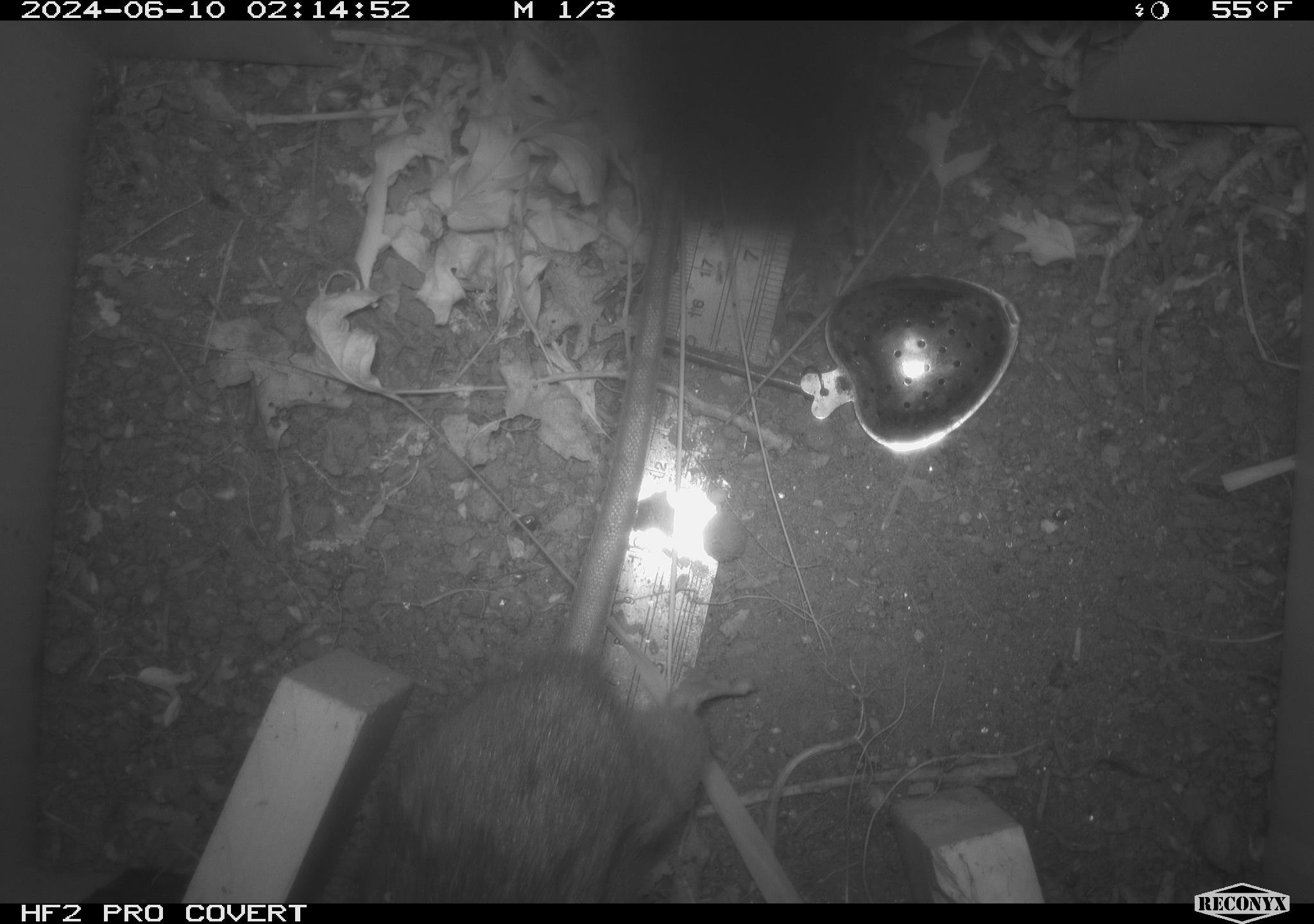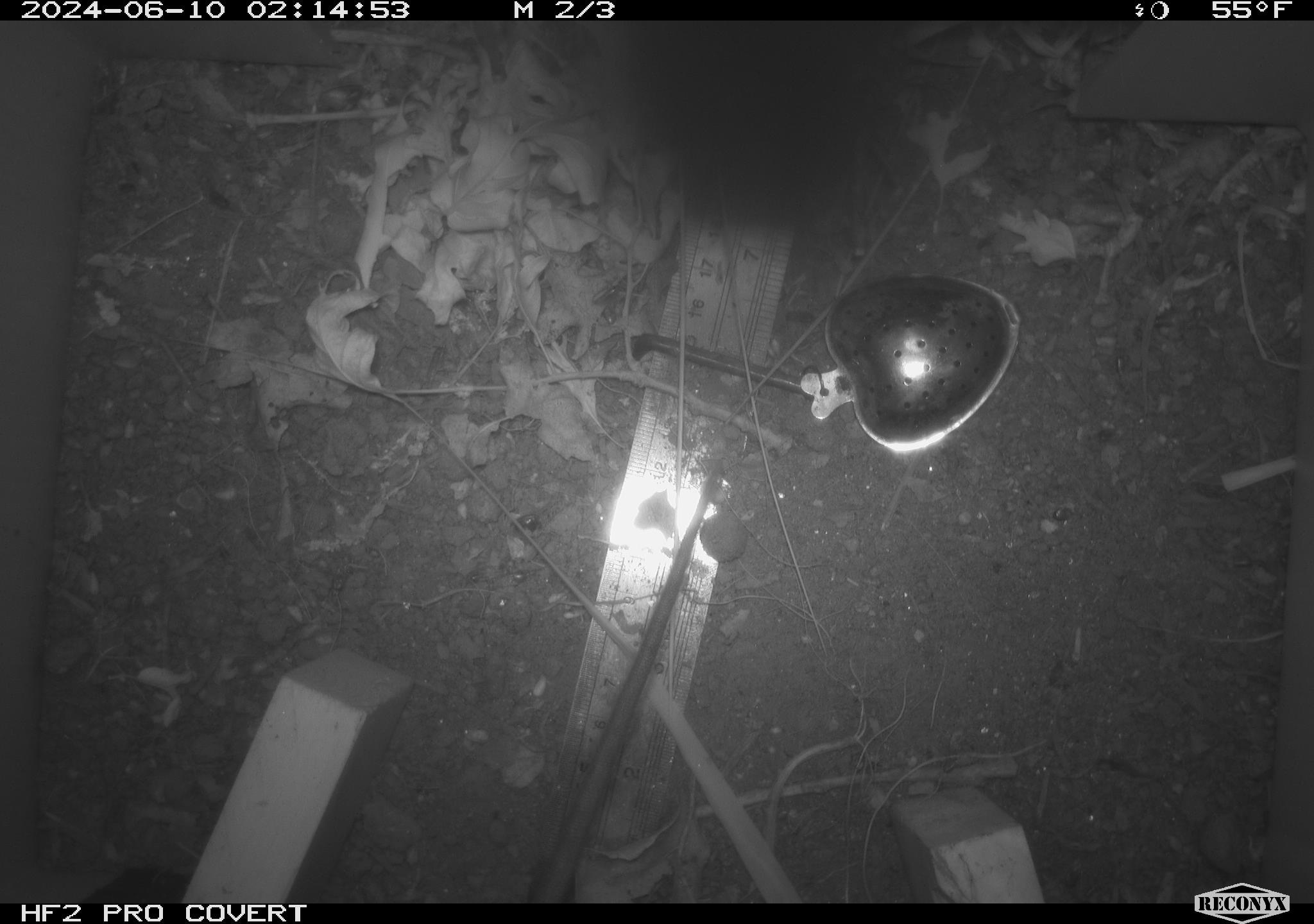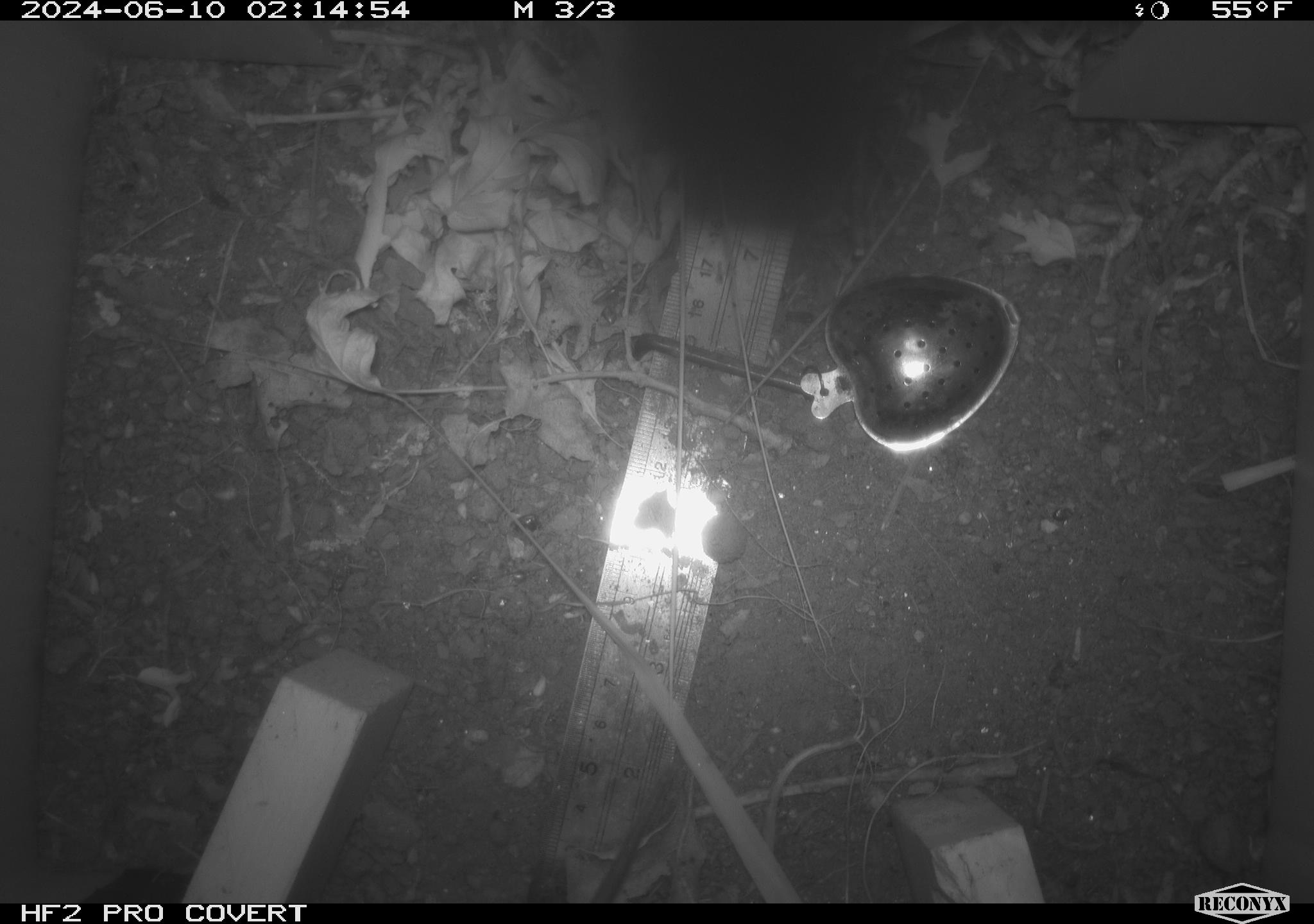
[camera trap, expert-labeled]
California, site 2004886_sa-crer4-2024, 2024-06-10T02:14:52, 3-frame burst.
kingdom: Animalia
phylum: Chordata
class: Mammalia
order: Rodentia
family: Muridae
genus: Rattus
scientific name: Rattus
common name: rat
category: rattus species